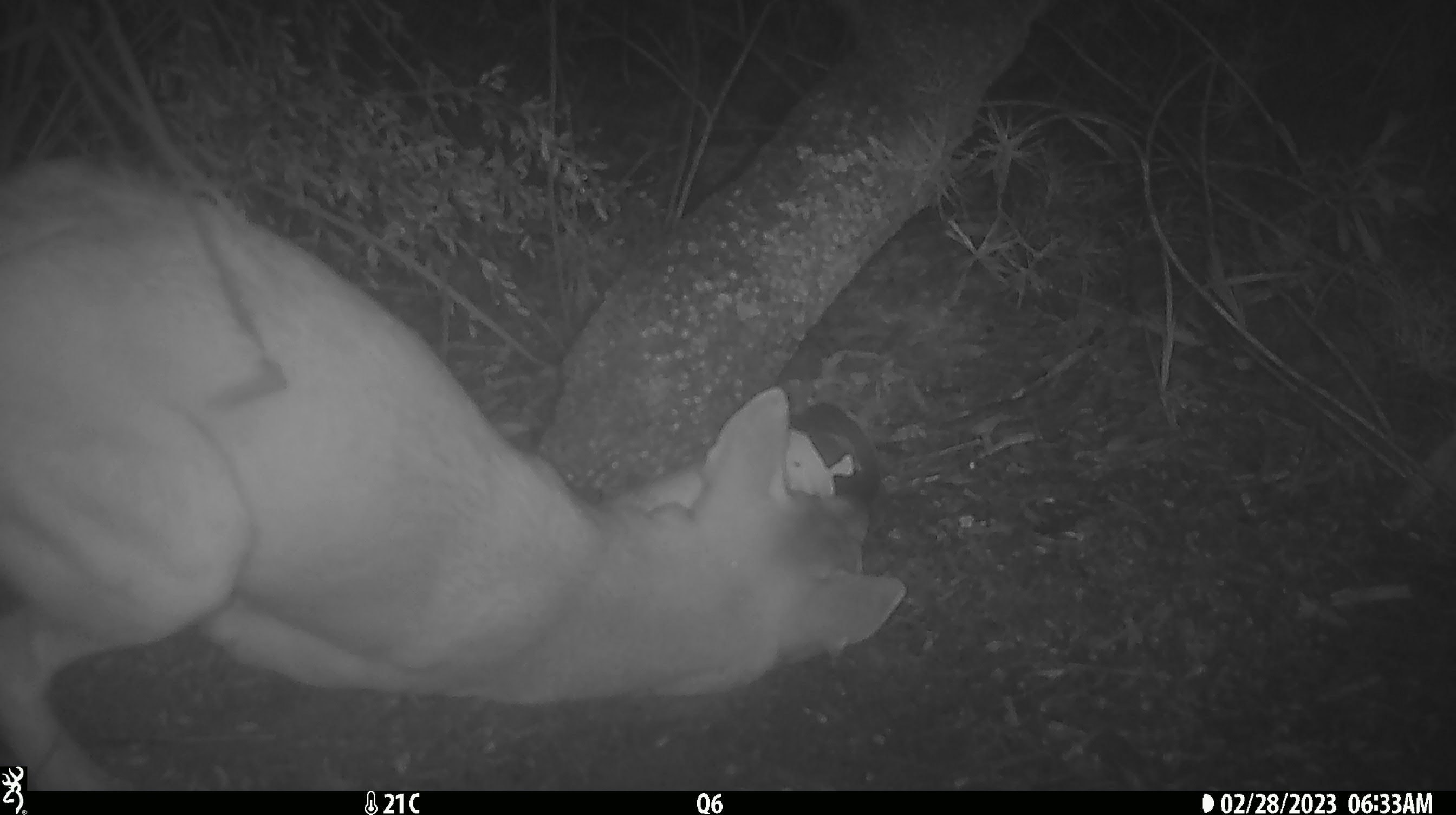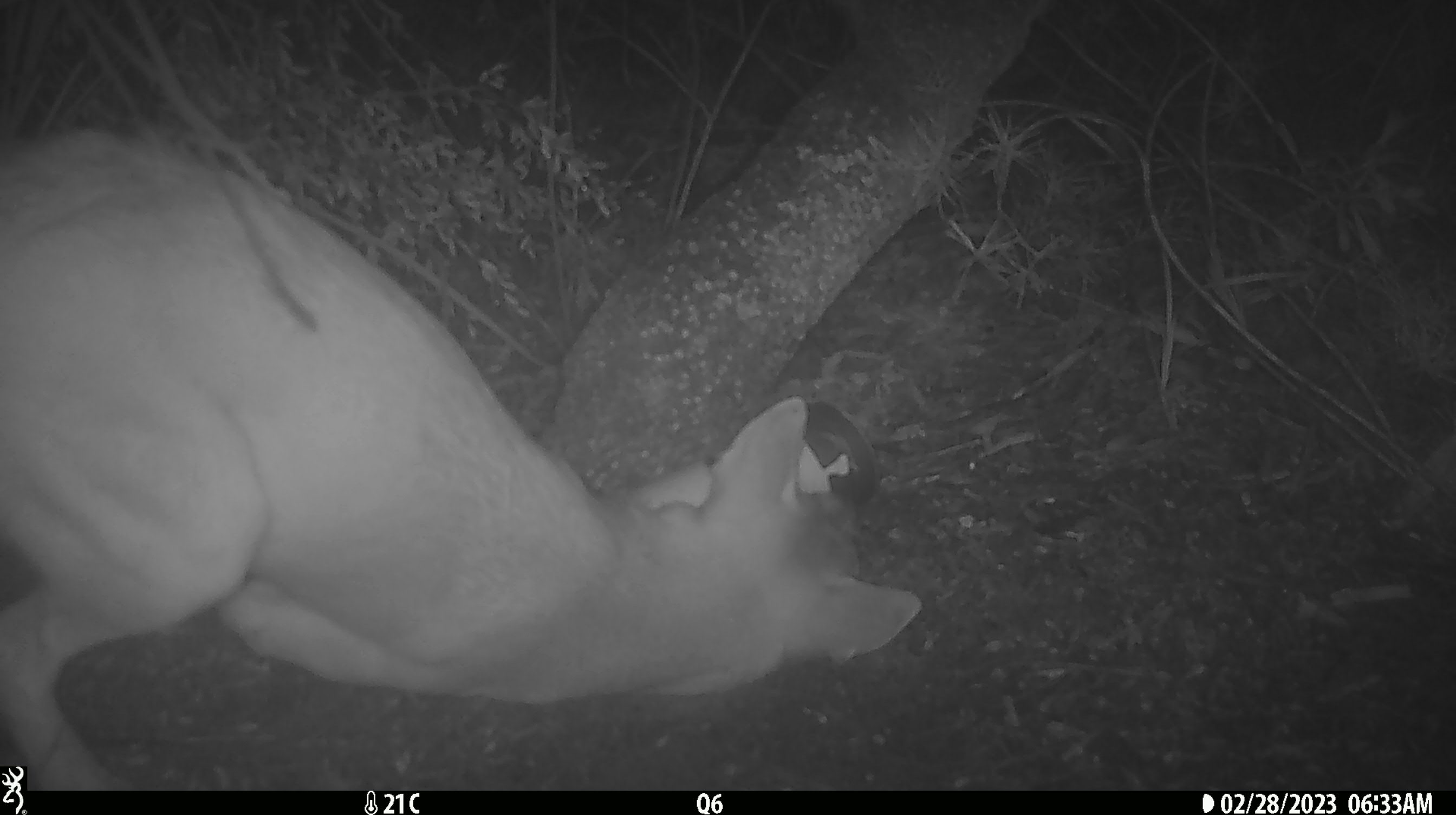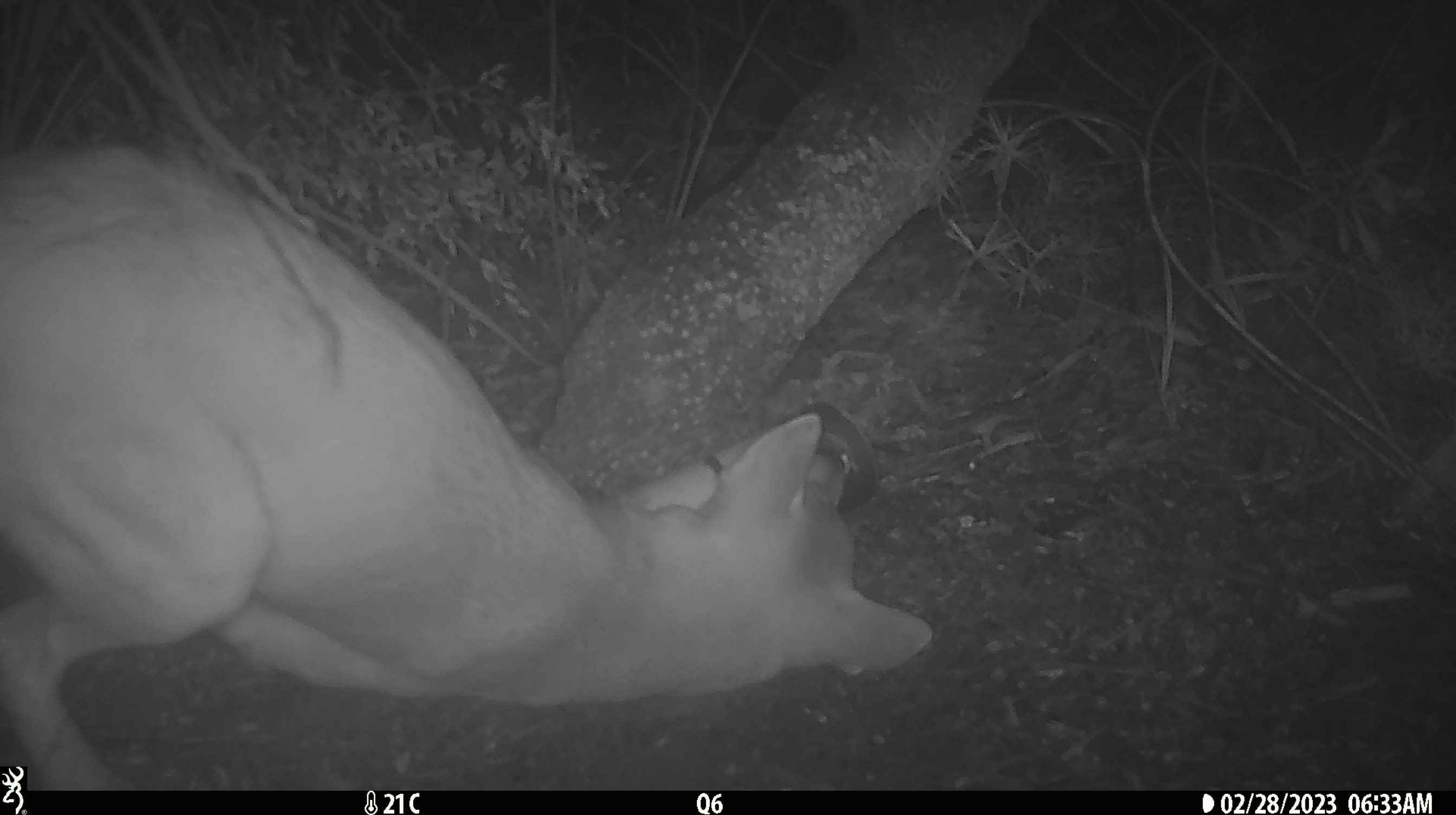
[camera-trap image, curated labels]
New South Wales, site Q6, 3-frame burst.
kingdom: Animalia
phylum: Chordata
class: Mammalia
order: Carnivora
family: Canidae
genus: Canis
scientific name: Canis familiaris dingo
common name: dingo